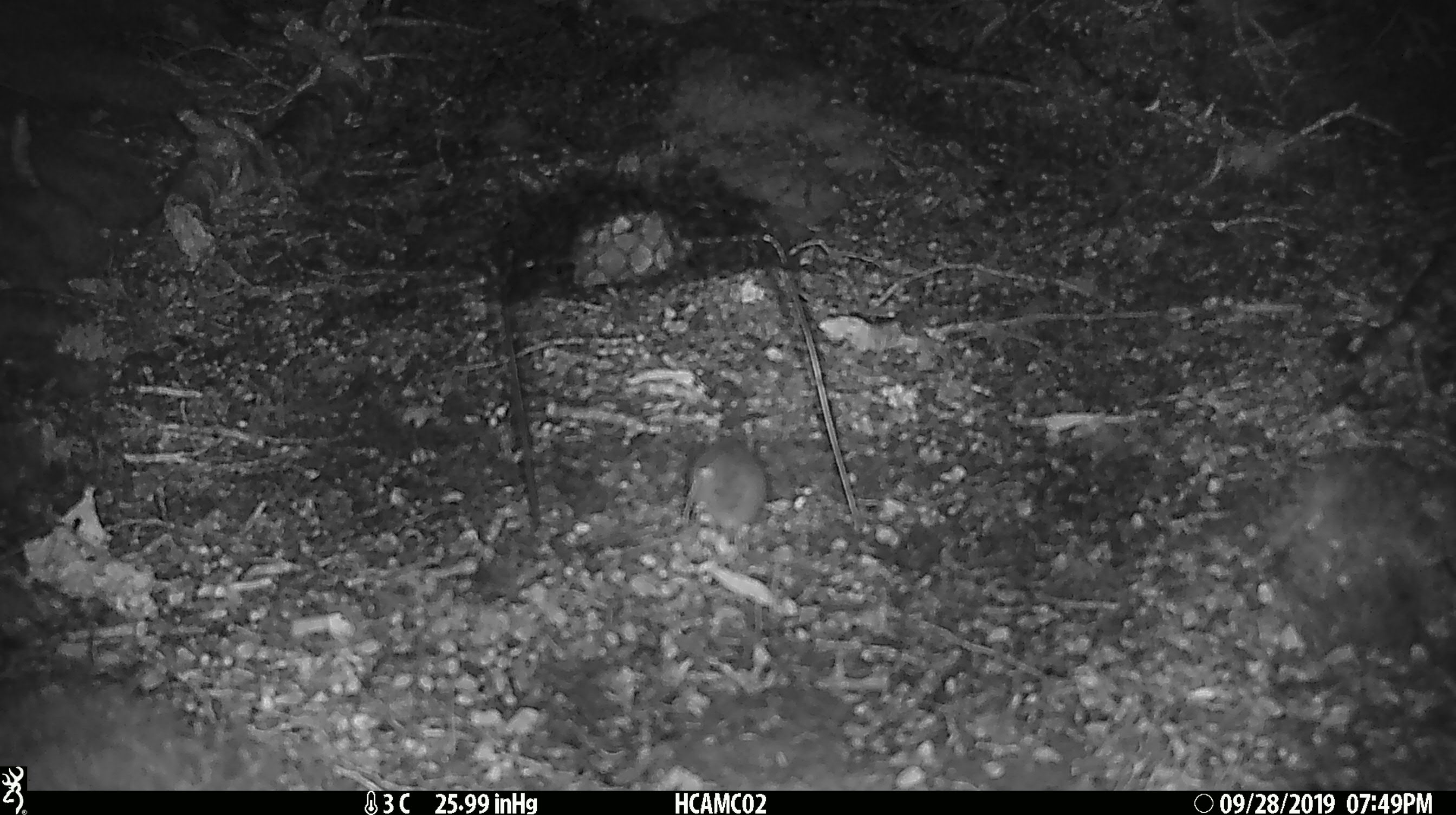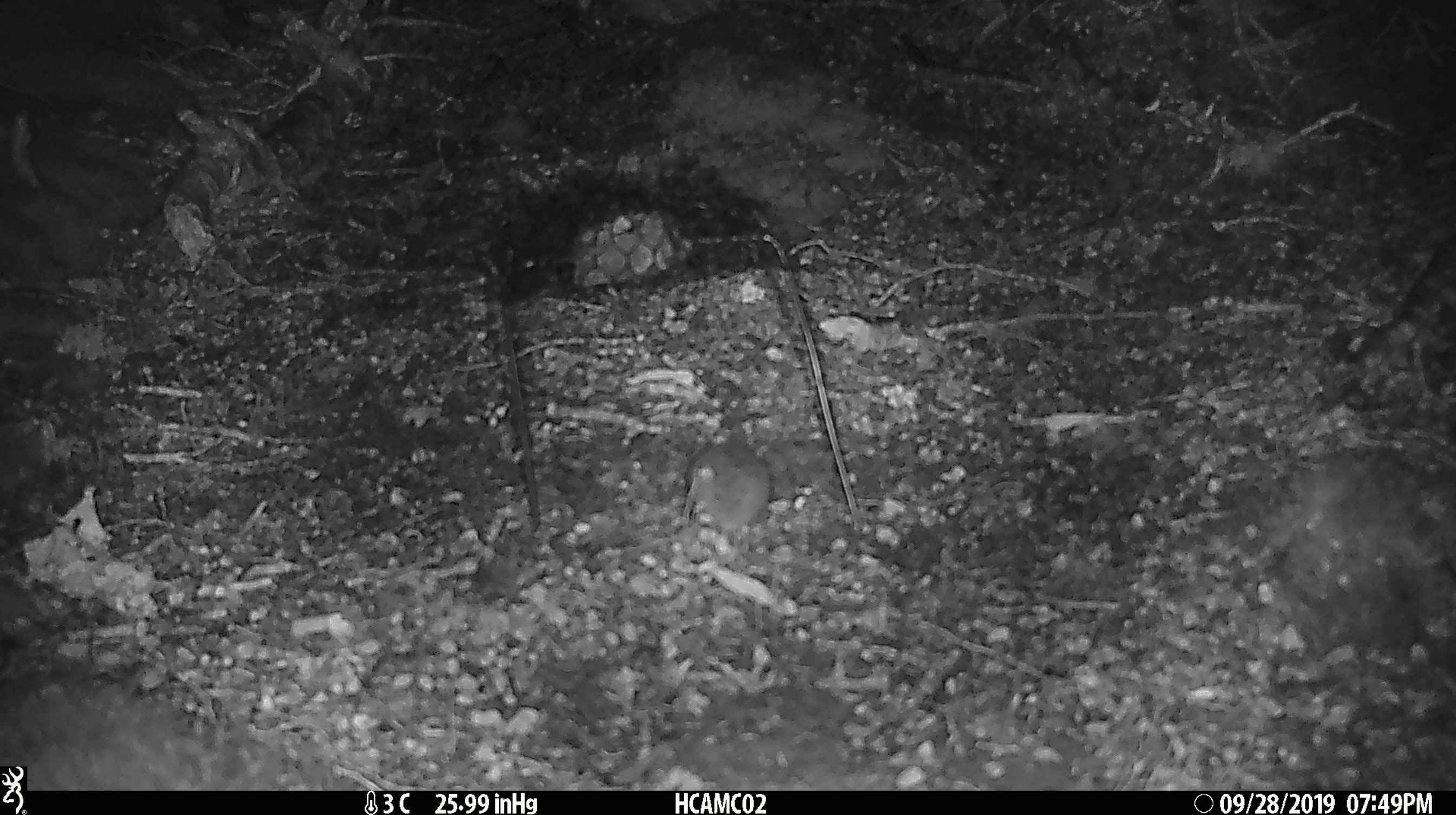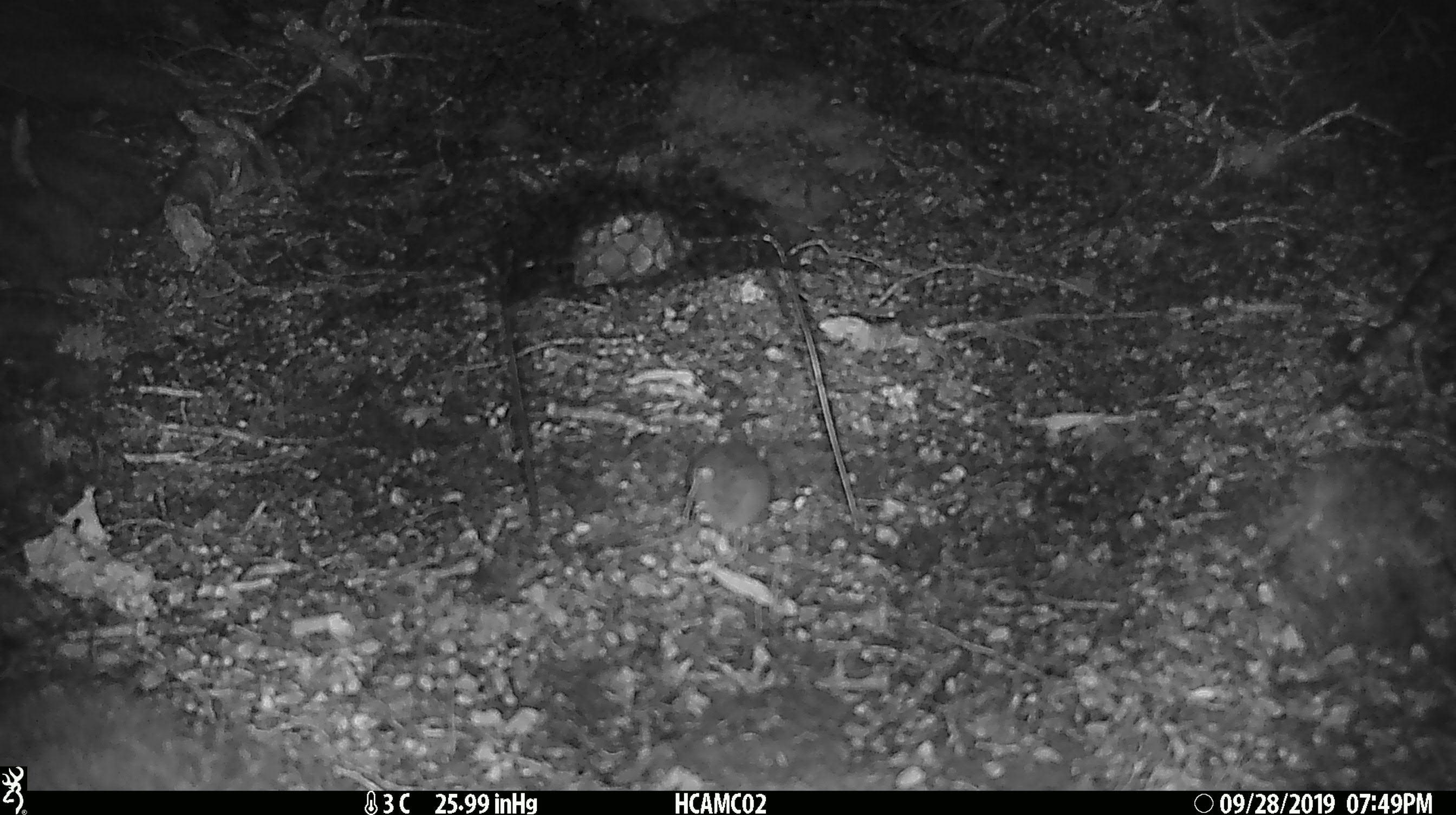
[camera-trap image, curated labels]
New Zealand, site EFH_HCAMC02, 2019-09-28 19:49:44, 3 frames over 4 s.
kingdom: Animalia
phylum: Chordata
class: Mammalia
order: Rodentia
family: Muridae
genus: Mus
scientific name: Mus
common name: mouse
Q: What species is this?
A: Mouse (Mus).